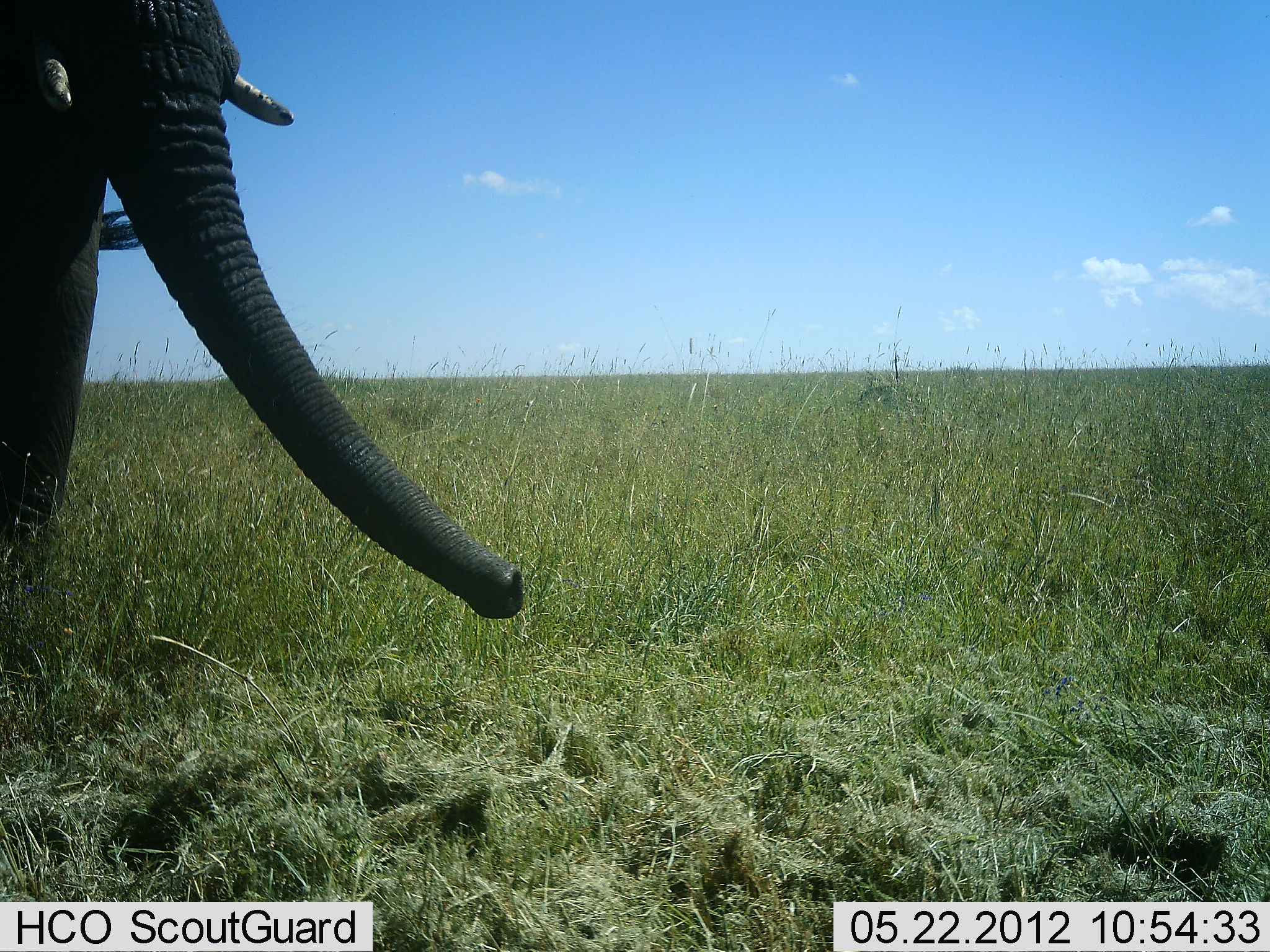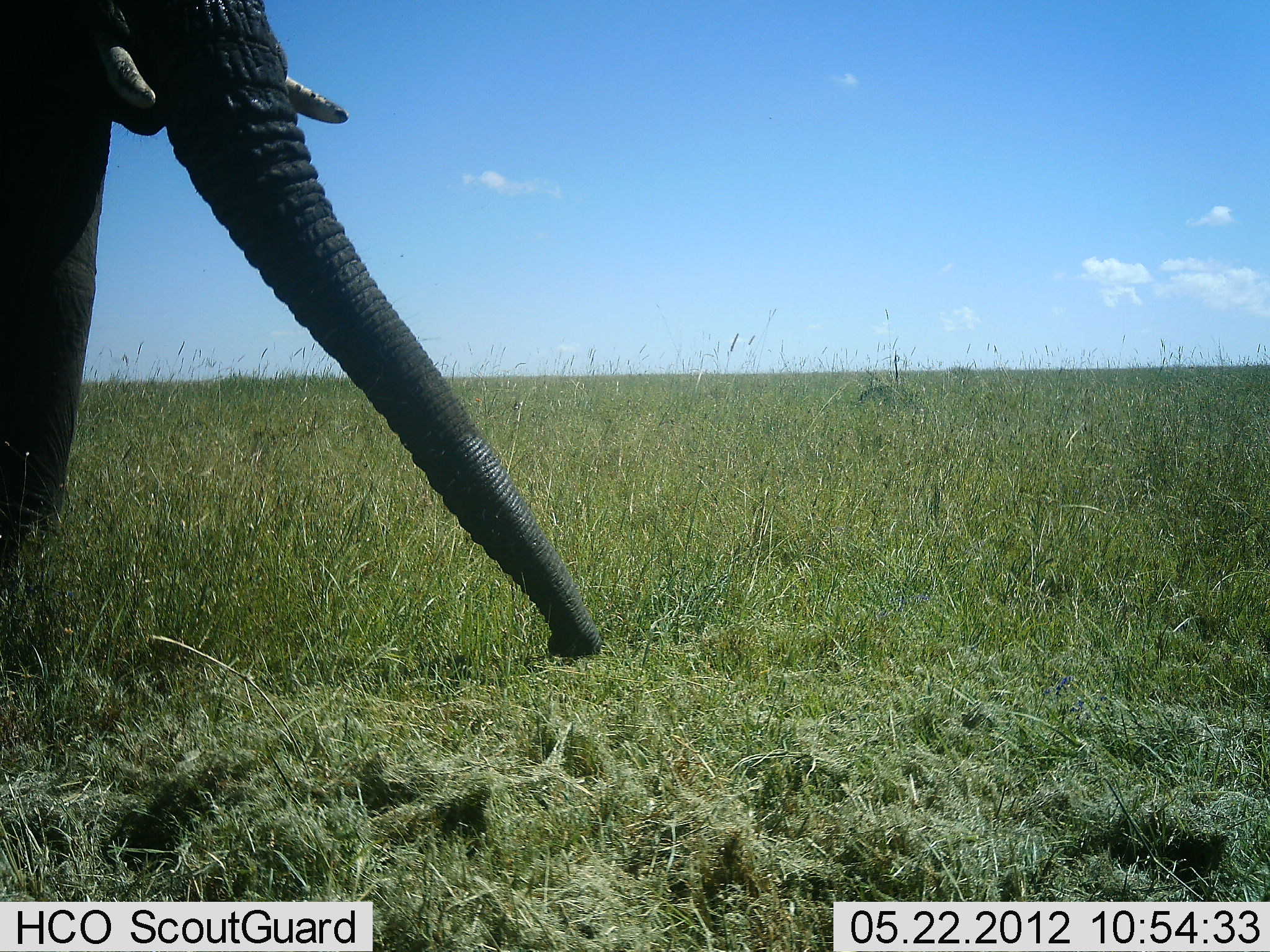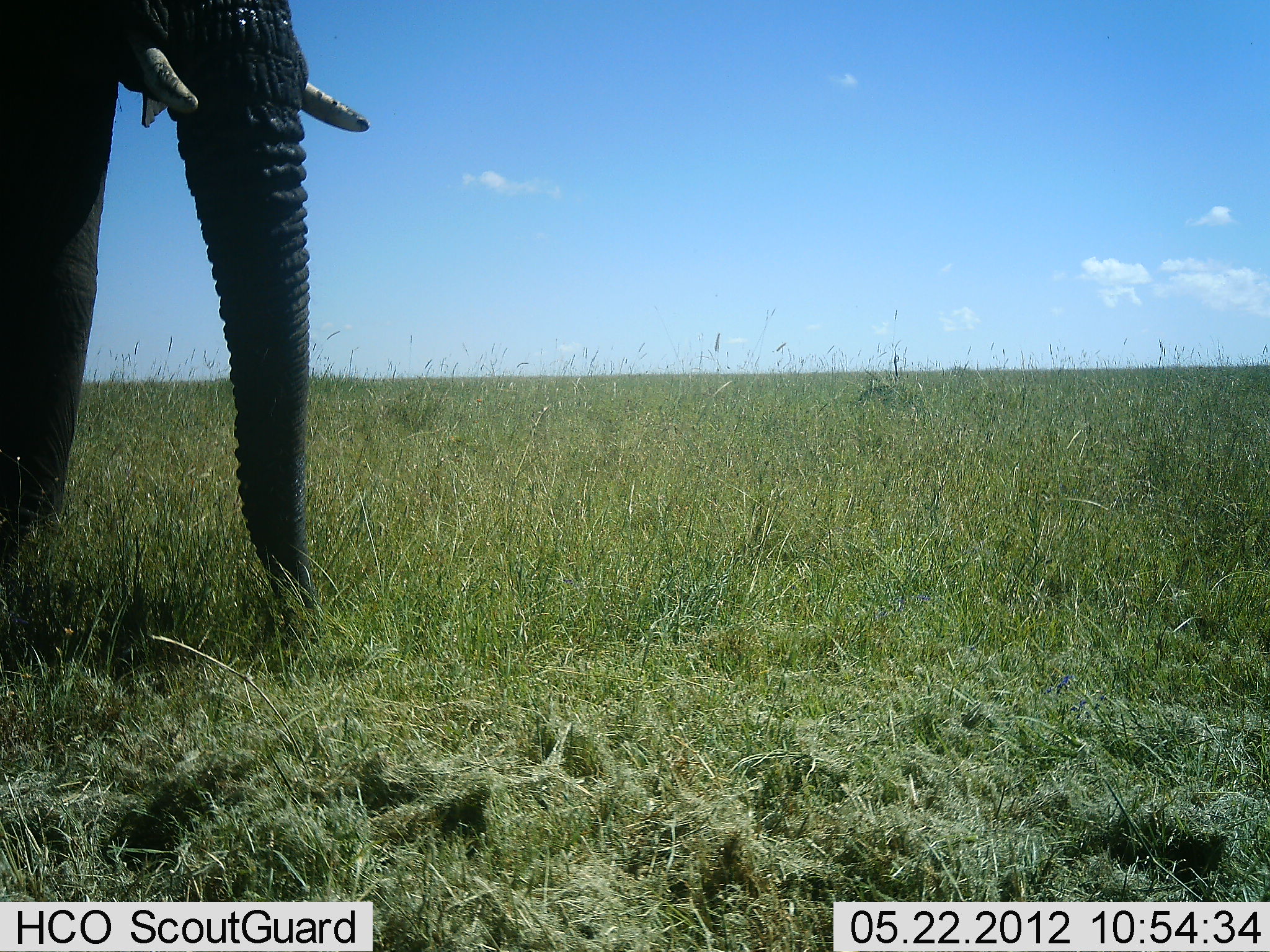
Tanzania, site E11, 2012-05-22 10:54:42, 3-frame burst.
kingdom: Animalia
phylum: Chordata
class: Mammalia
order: Proboscidea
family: Elephantidae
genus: Loxodonta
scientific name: Loxodonta africana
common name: african bush elephant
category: elephant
Elephant (african bush elephant) (Loxodonta africana), count 1. Behavior (volunteer vote fractions): standing 73%, resting 0%, moving 0%, interacting 0%. Young present (vote fraction): 0%. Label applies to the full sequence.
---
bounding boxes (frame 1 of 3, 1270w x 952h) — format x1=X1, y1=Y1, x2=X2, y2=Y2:
animal: x1=0, y1=0, x2=530, y2=620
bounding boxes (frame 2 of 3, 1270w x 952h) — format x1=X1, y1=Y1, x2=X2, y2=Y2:
animal: x1=0, y1=0, x2=604, y2=658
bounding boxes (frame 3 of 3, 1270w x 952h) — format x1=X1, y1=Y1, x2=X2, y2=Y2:
animal: x1=0, y1=0, x2=370, y2=626